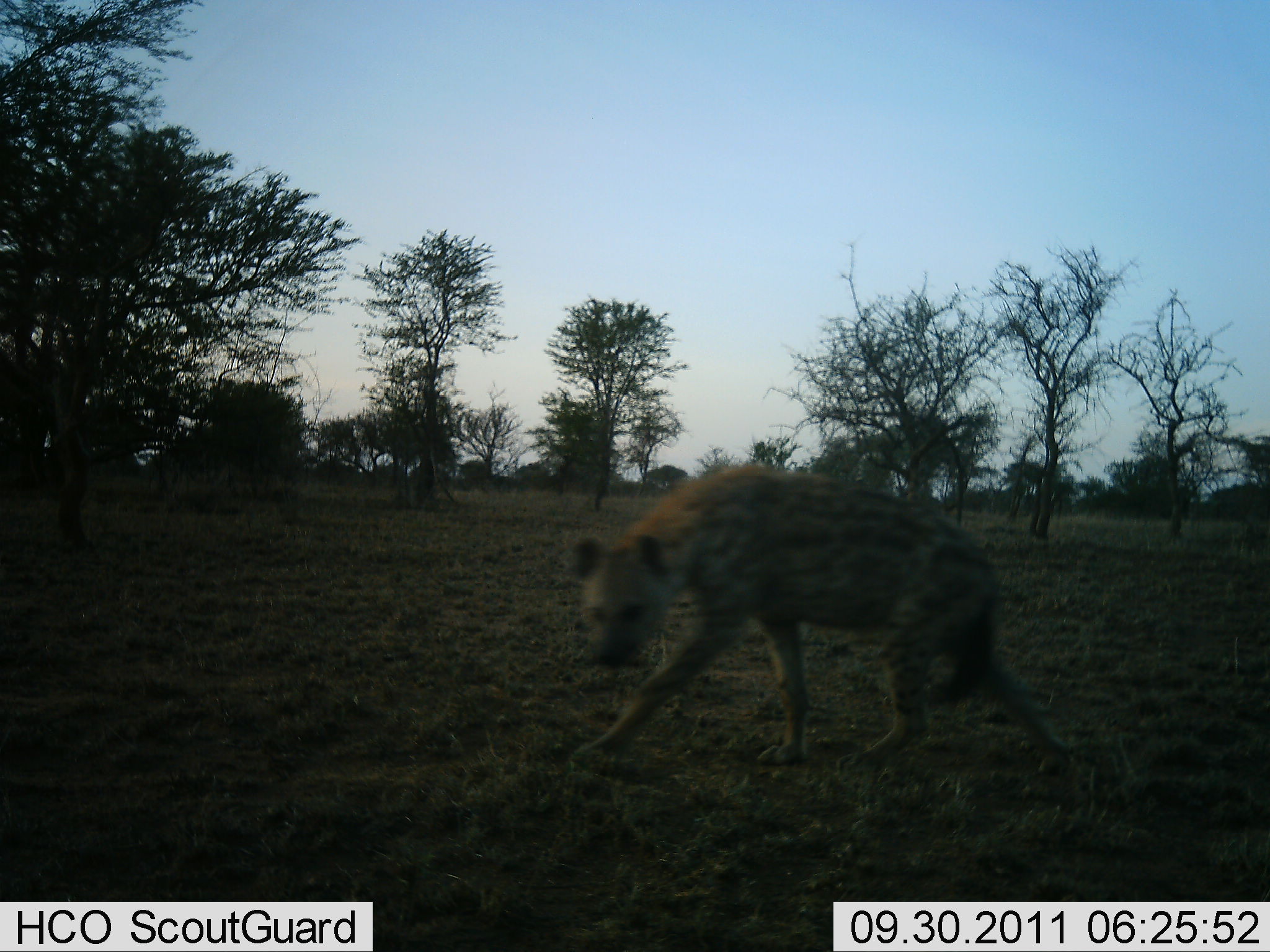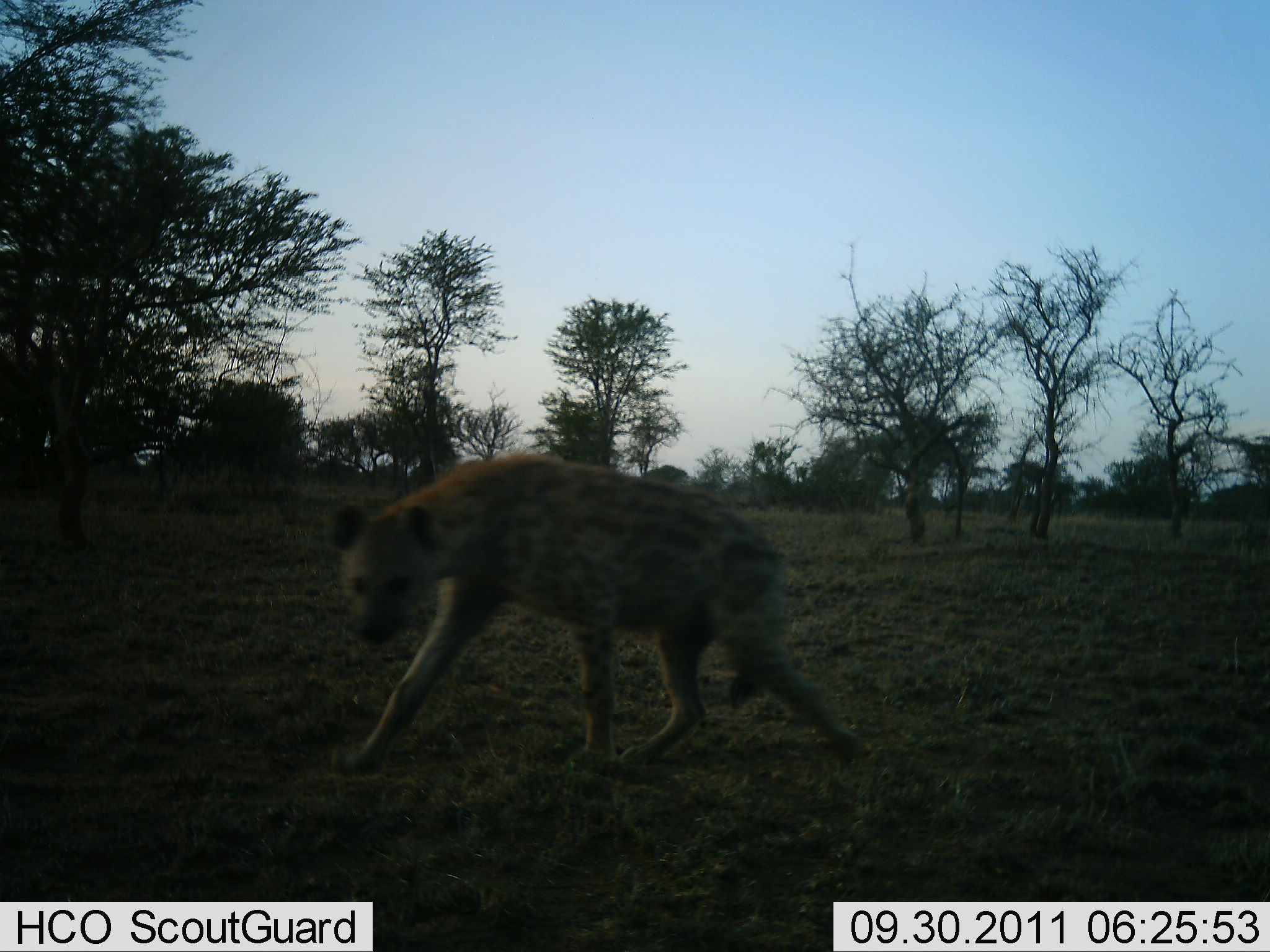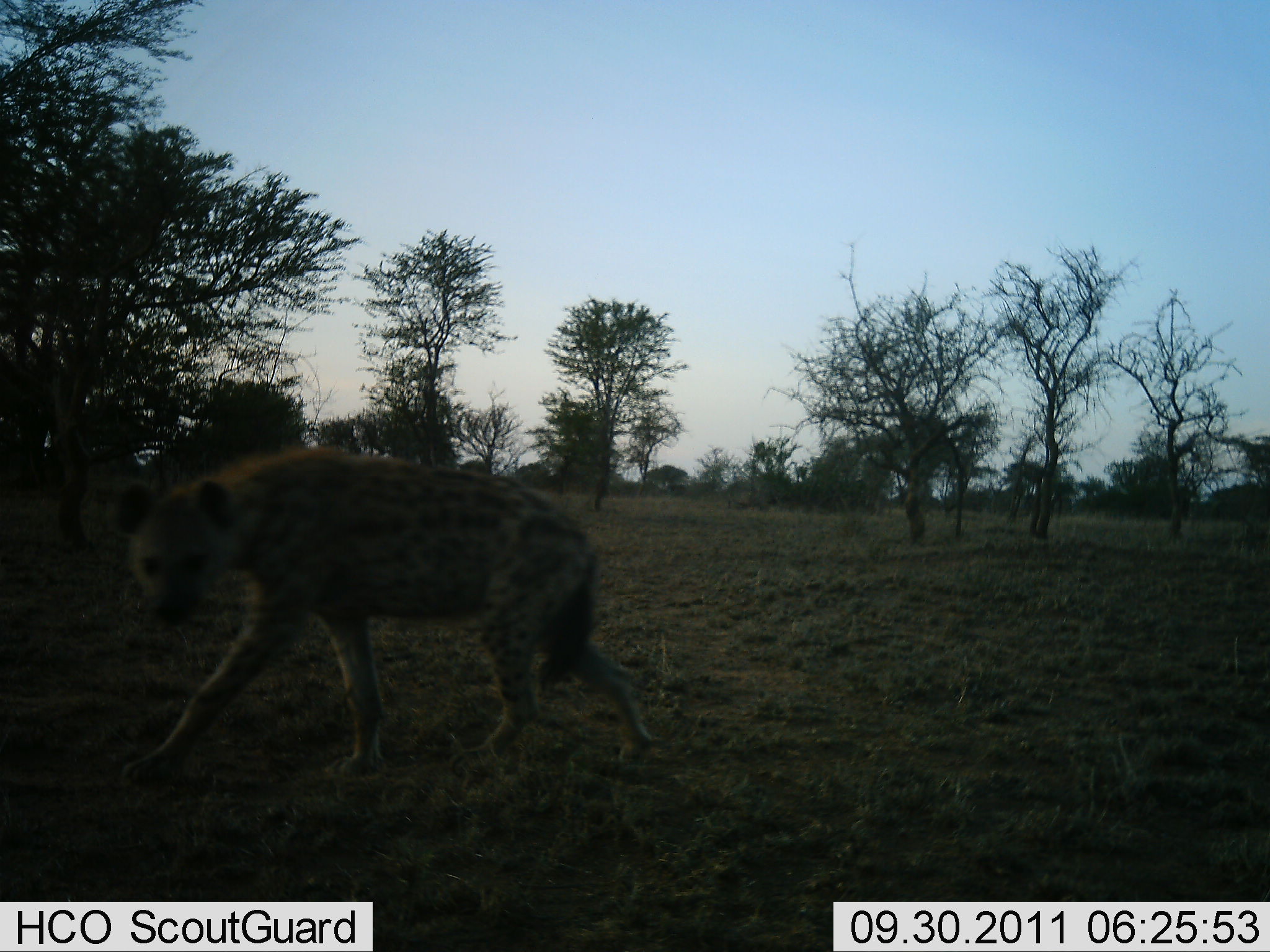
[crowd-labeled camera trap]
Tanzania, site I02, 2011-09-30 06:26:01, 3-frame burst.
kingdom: Animalia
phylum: Chordata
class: Mammalia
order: Carnivora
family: Hyaenidae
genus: Crocuta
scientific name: Crocuta crocuta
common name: spotted hyena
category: hyenaspotted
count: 1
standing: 0%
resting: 0%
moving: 100%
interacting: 0%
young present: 0%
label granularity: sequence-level